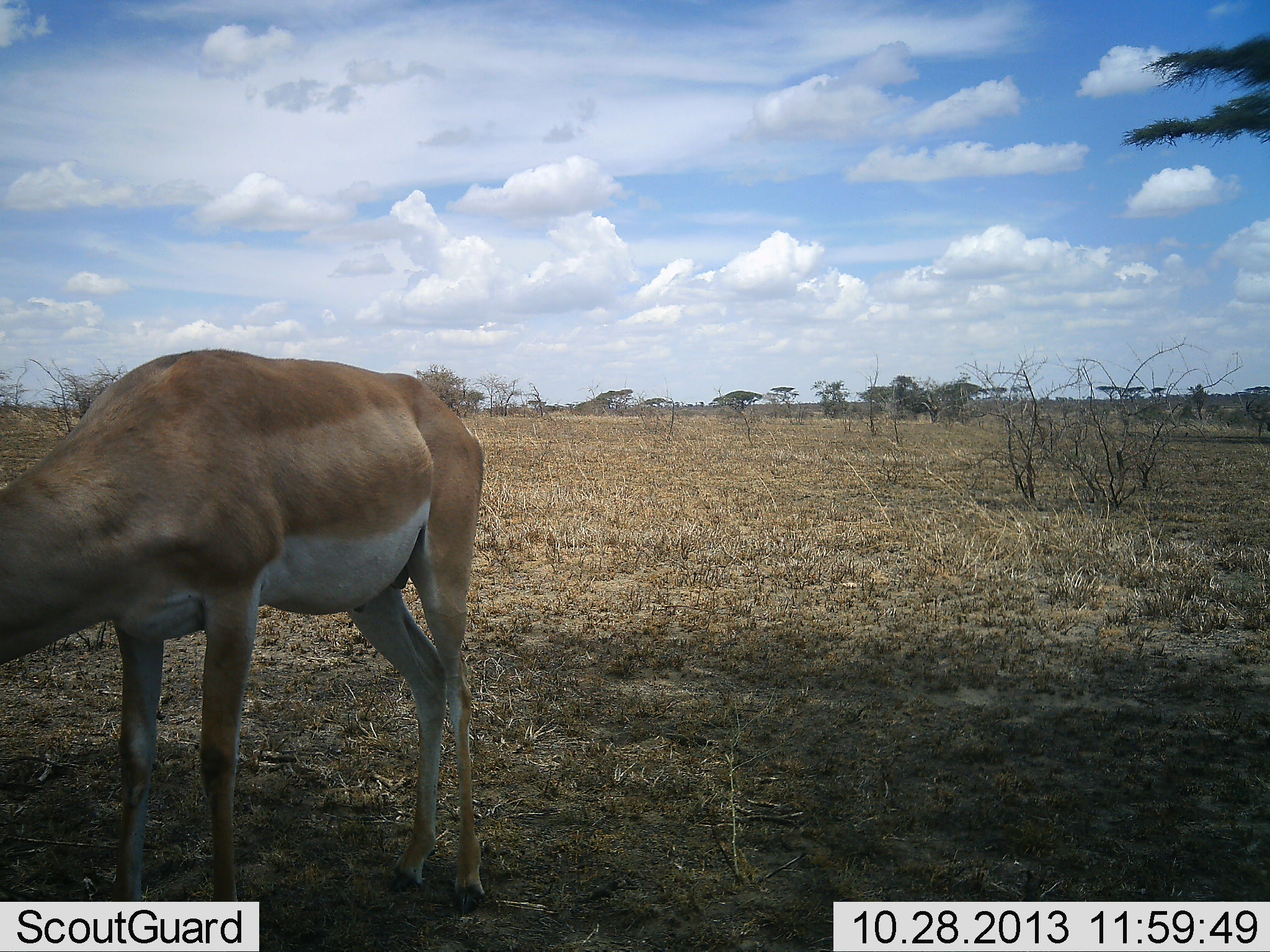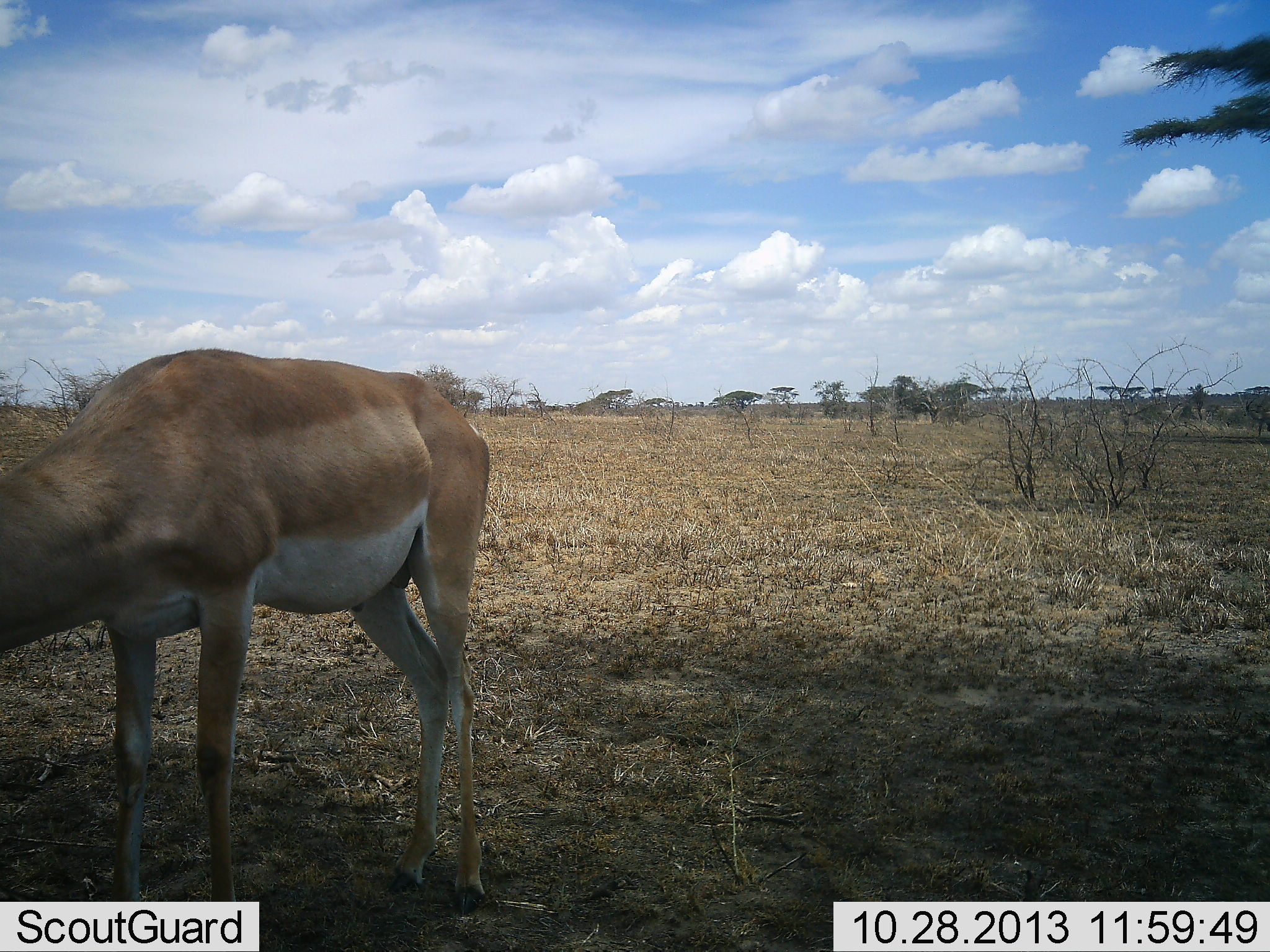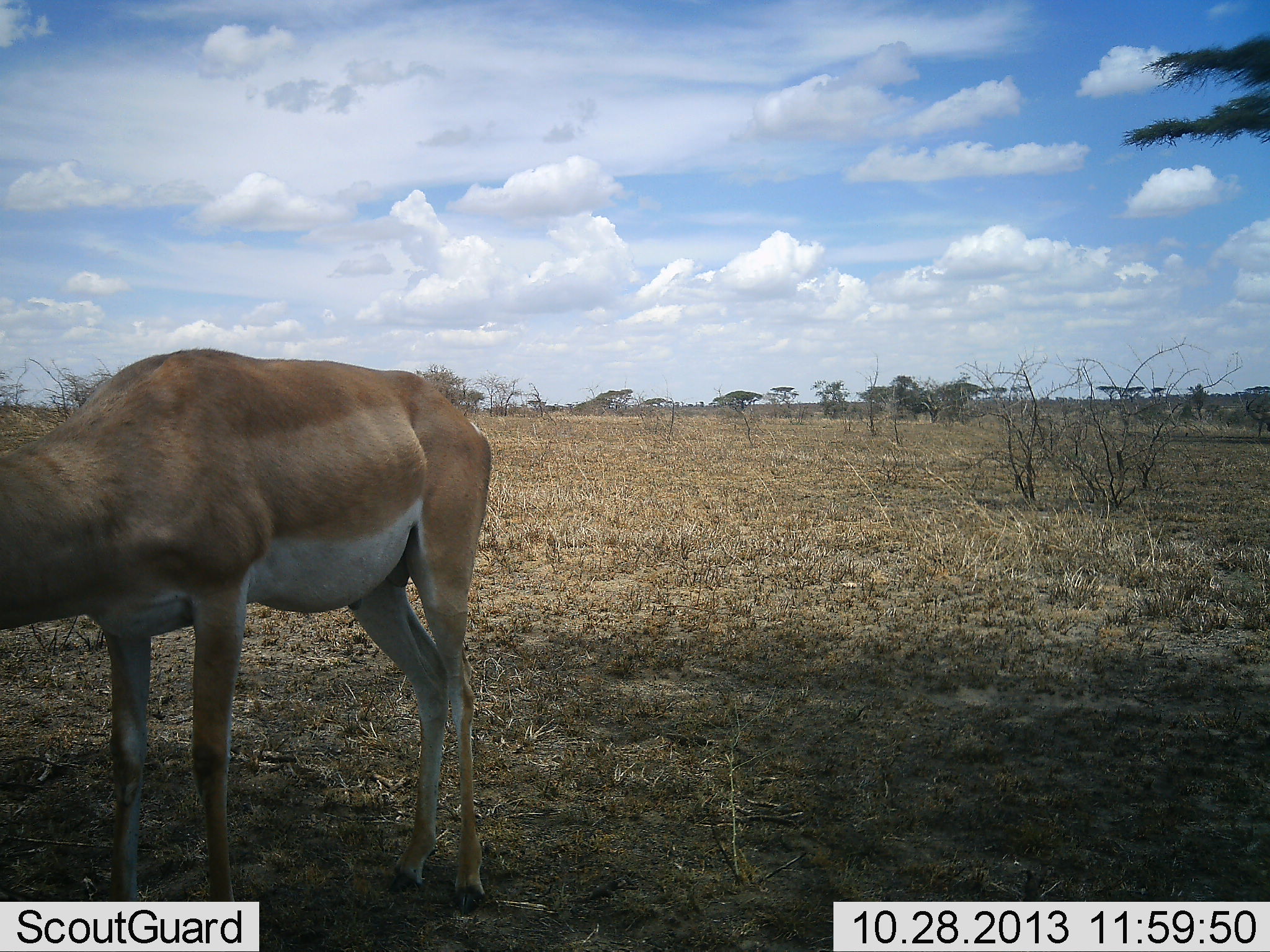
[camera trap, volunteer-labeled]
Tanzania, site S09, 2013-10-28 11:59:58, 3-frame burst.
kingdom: Animalia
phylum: Chordata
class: Mammalia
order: Artiodactyla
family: Bovidae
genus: Nanger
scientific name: Nanger granti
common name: grant's gazelle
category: gazellegrants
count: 1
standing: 31%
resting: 0%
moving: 0%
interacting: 0%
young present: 0%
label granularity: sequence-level